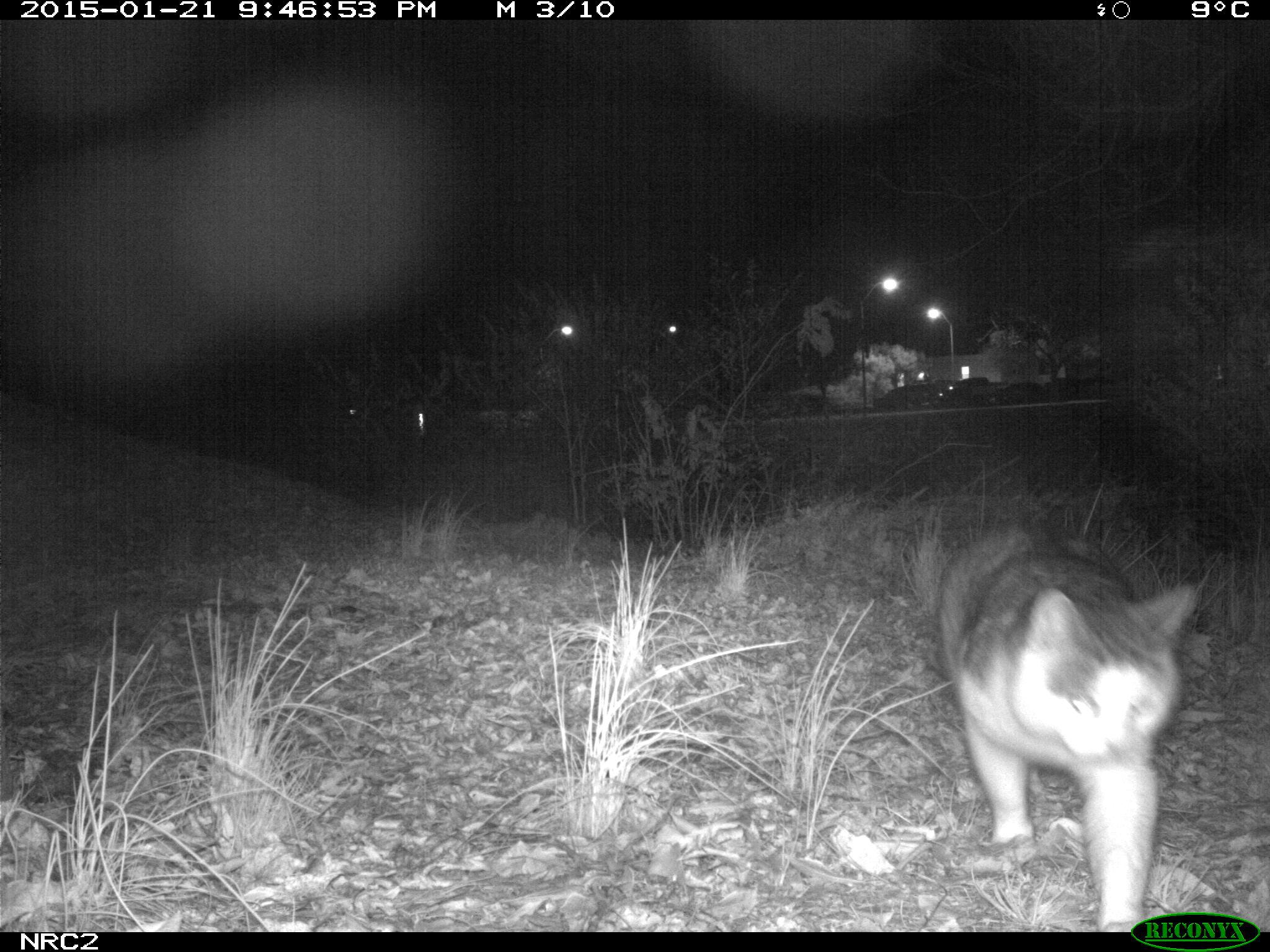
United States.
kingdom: Animalia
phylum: Chordata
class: Mammalia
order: Carnivora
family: Felidae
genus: Felis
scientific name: Felis catus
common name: domestic cat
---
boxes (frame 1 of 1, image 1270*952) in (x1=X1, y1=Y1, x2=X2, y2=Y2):
Domestic Cat: (x1=905, y1=518, x2=1203, y2=925)